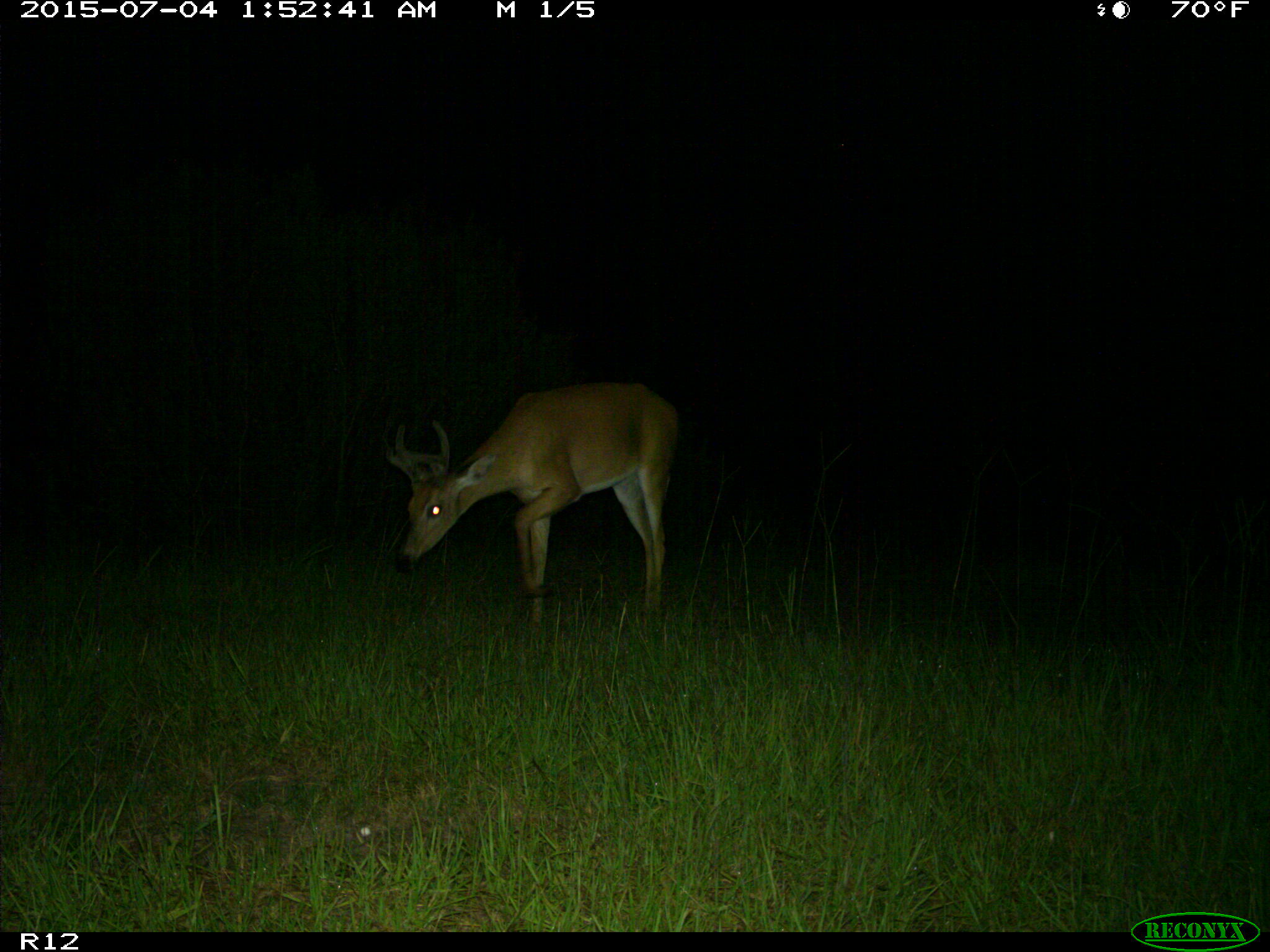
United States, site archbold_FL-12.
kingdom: Animalia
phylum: Chordata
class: Mammalia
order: Artiodactyla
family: Cervidae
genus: Odocoileus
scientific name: Odocoileus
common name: deer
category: unidentified deer